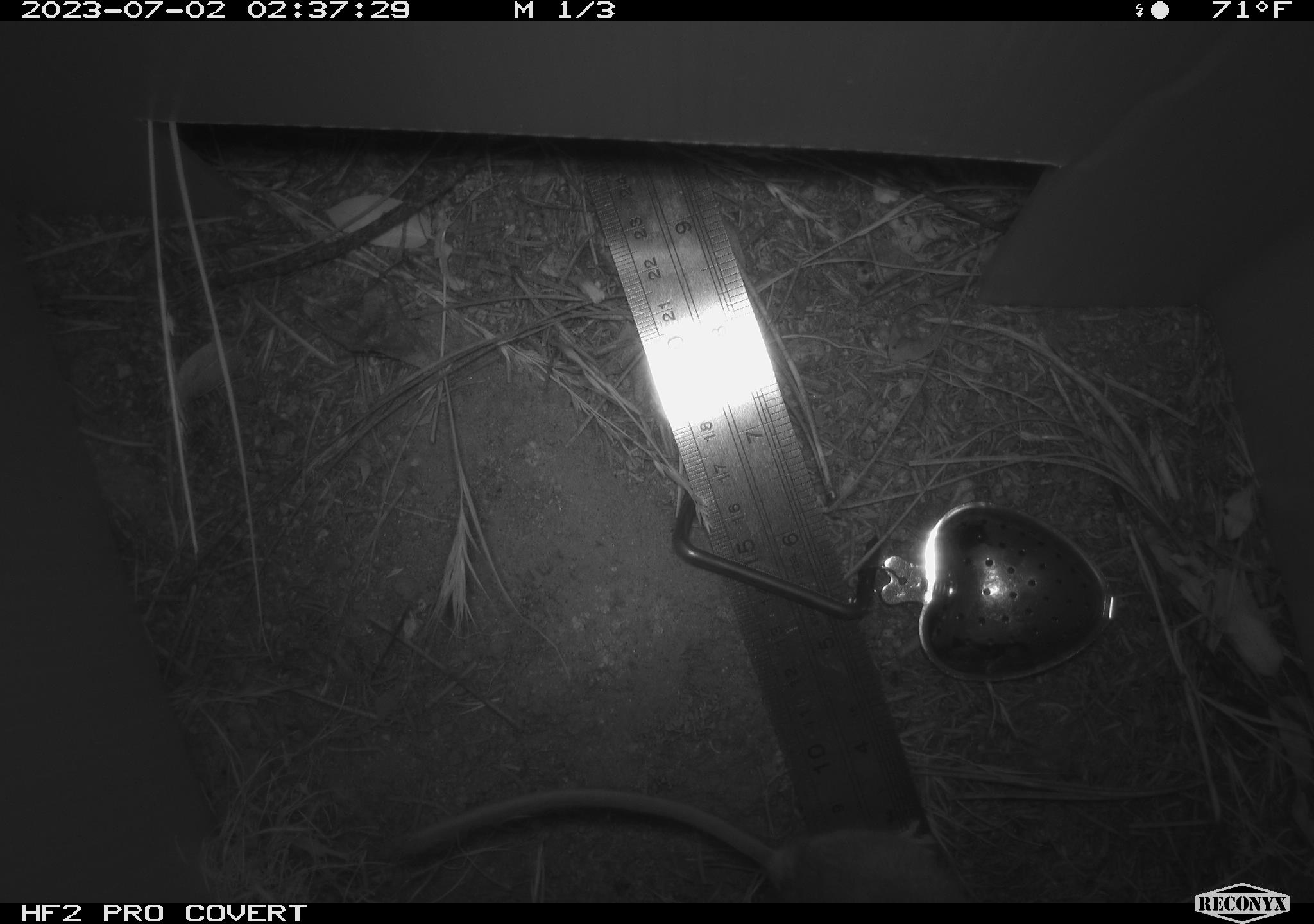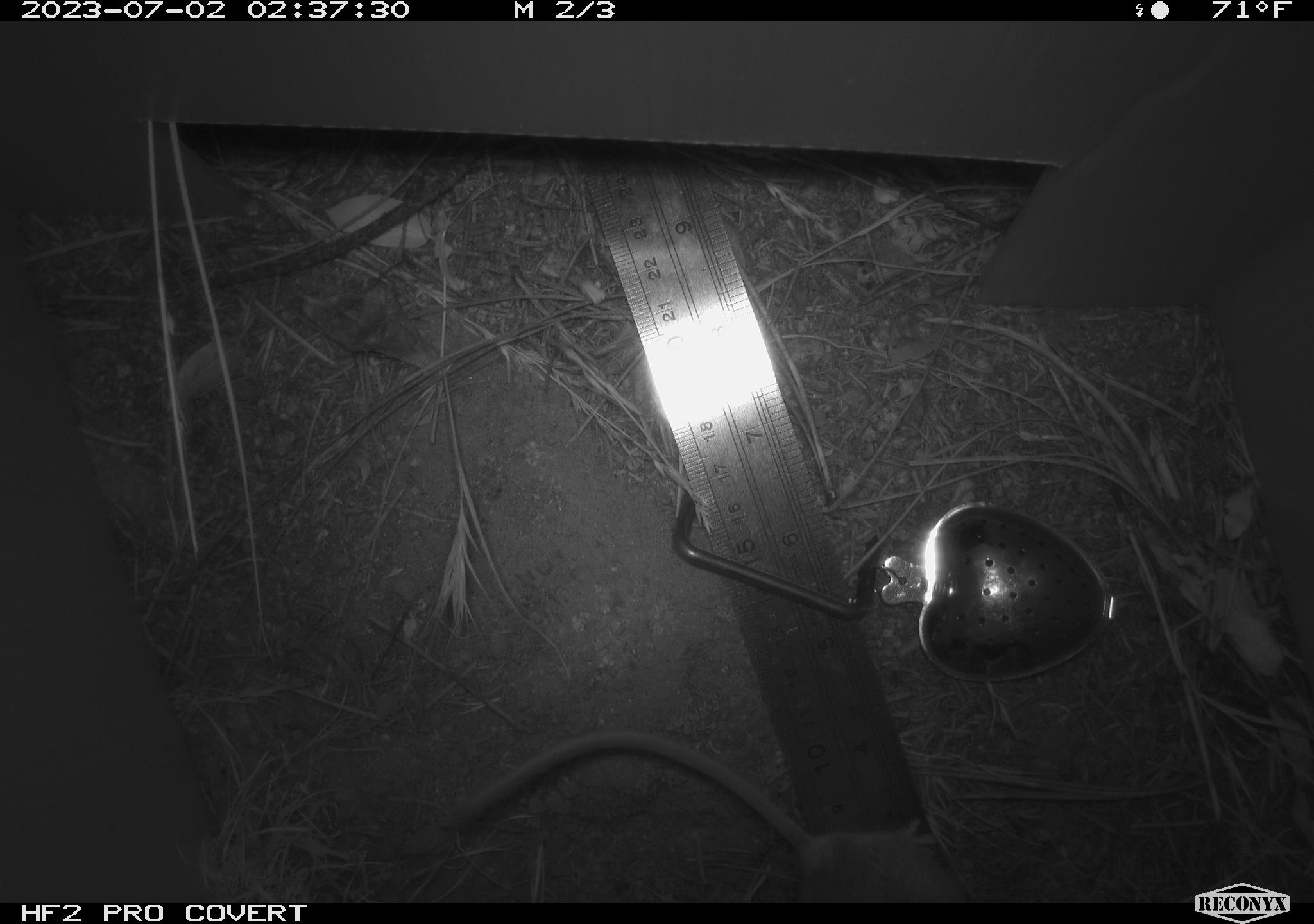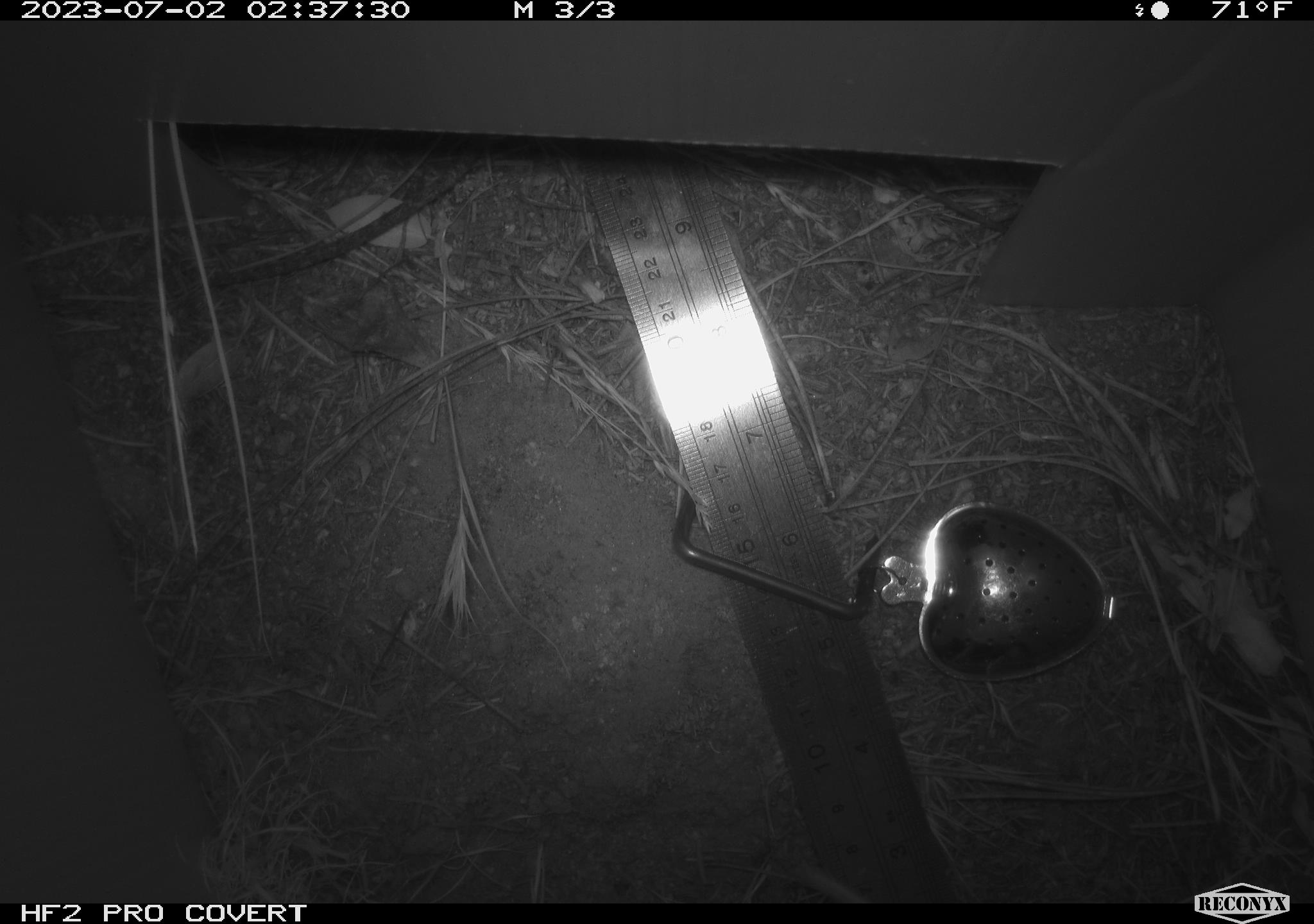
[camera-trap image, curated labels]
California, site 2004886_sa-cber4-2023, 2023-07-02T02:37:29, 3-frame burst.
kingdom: Animalia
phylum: Chordata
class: Mammalia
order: Rodentia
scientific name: Rodentia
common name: mouse species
Mouse species (Rodentia).